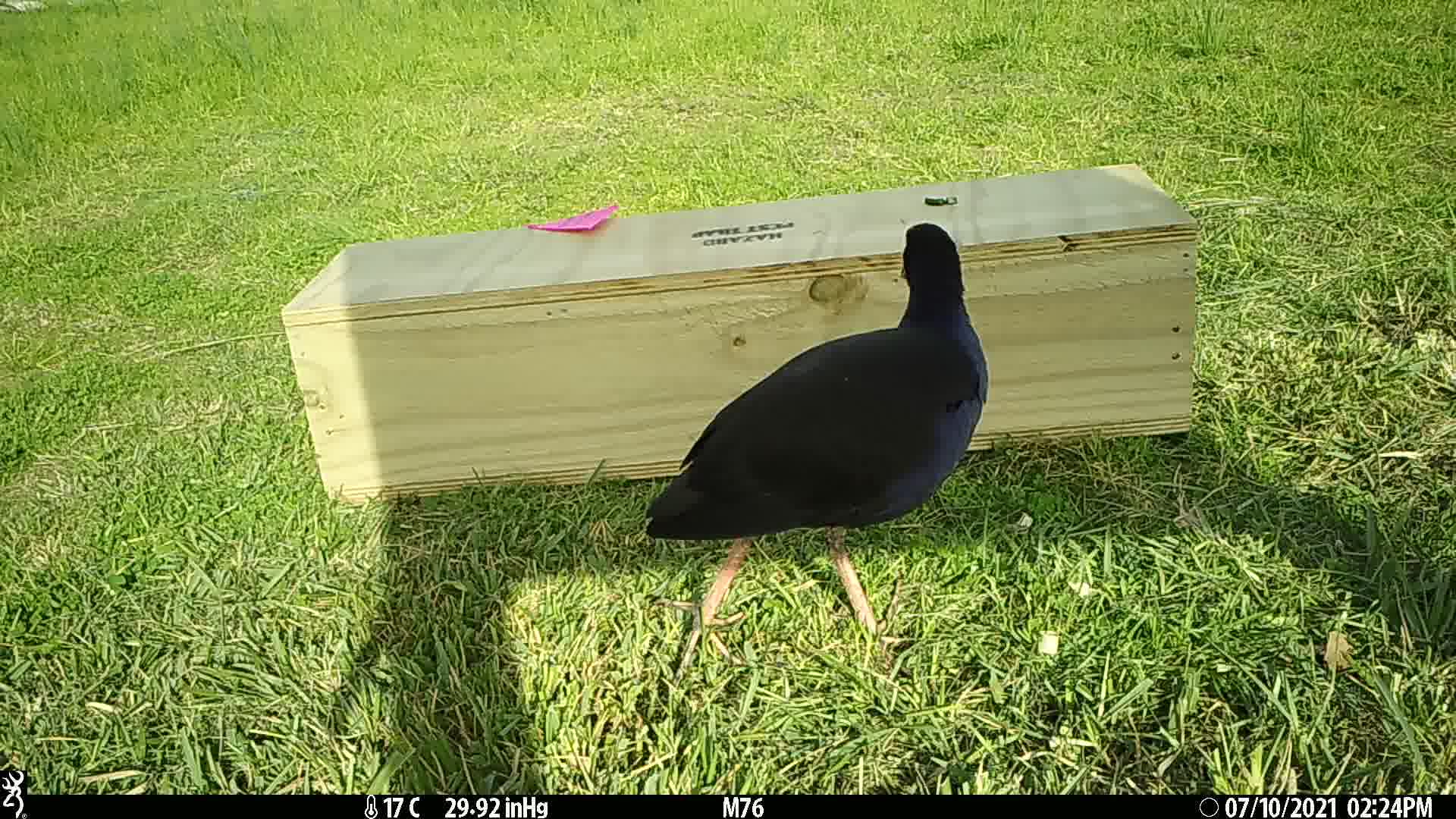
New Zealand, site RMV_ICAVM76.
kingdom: Animalia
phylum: Chordata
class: Aves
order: Gruiformes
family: Rallidae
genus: Porphyrio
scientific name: Porphyrio melanotus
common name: australasian swamphen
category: pukeko